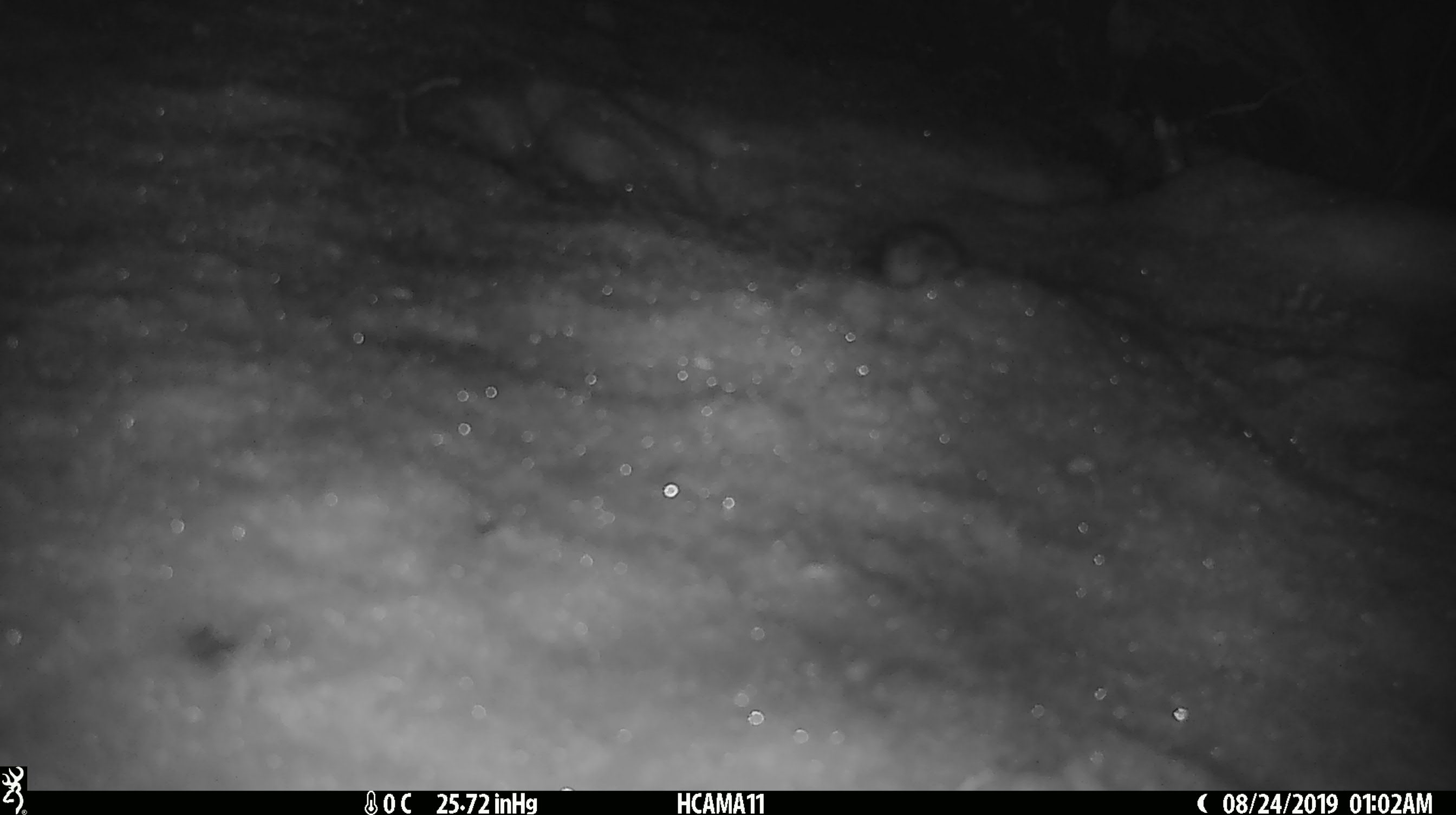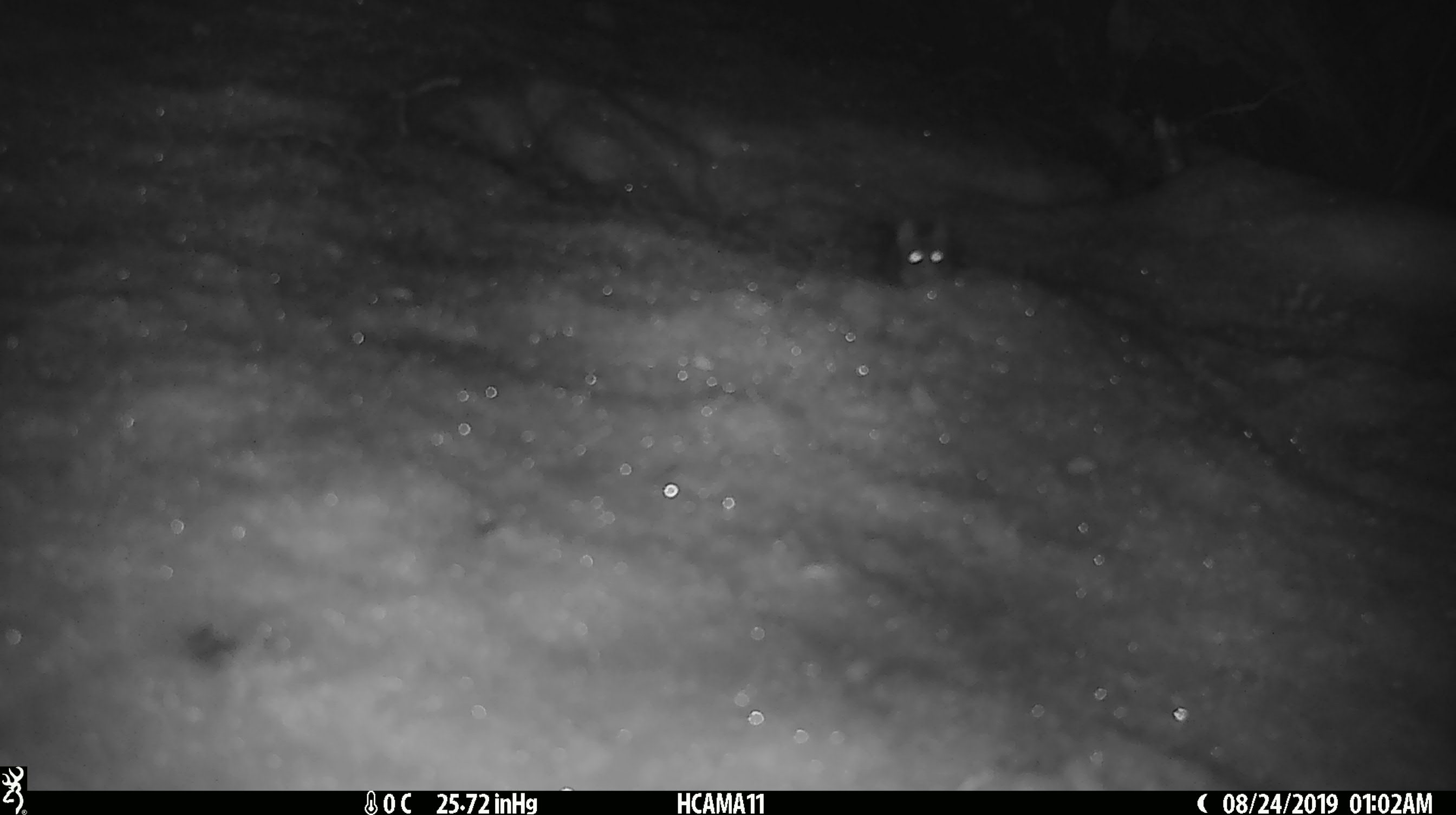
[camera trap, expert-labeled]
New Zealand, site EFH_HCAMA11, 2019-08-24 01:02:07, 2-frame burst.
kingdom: Animalia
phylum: Chordata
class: Mammalia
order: Rodentia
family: Muridae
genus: Mus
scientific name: Mus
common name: mouse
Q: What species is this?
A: Mouse (Mus).